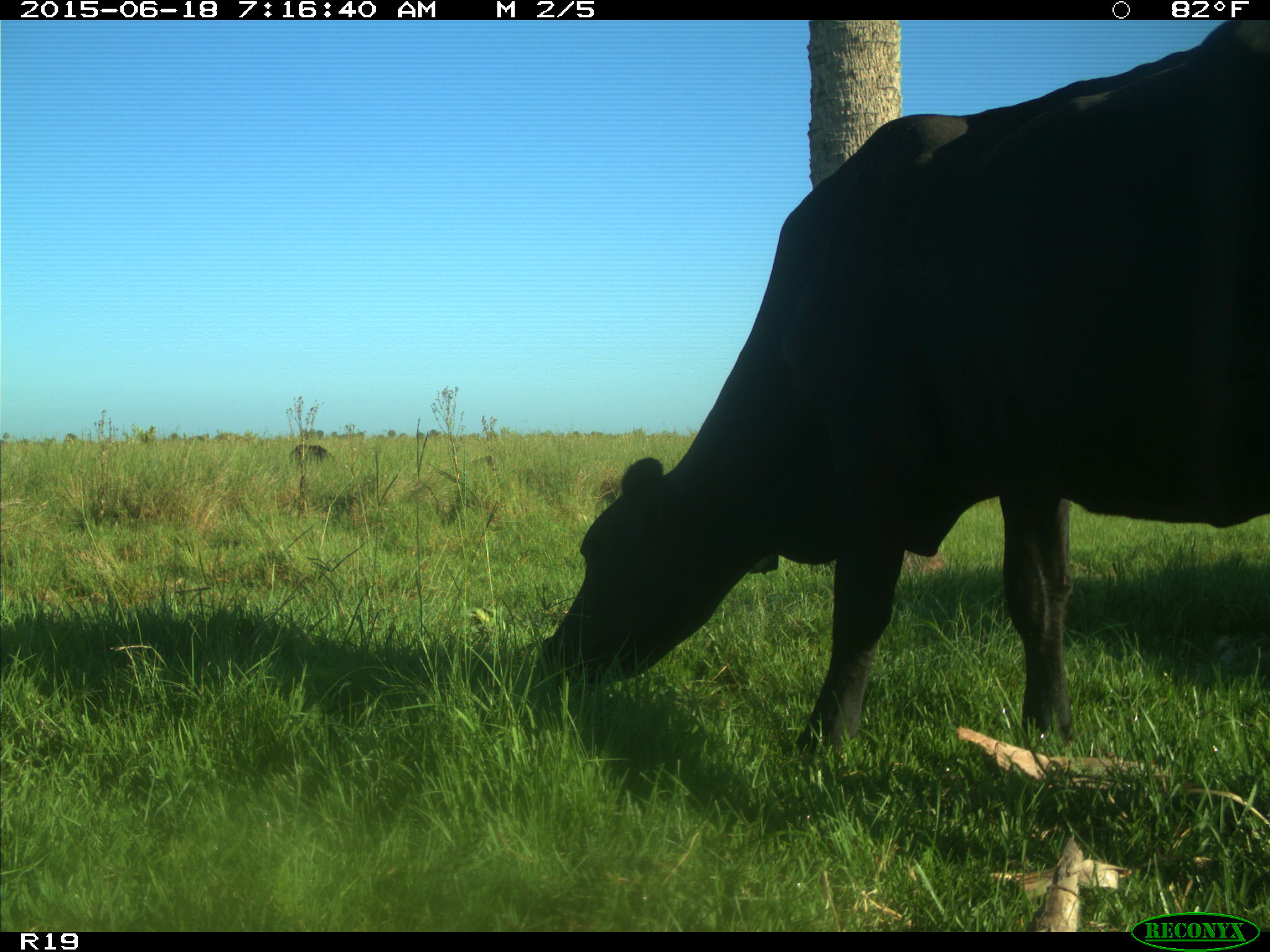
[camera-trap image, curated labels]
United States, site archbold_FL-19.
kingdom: Animalia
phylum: Chordata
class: Mammalia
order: Artiodactyla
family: Bovidae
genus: Bos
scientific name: Bos taurus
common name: domestic cow